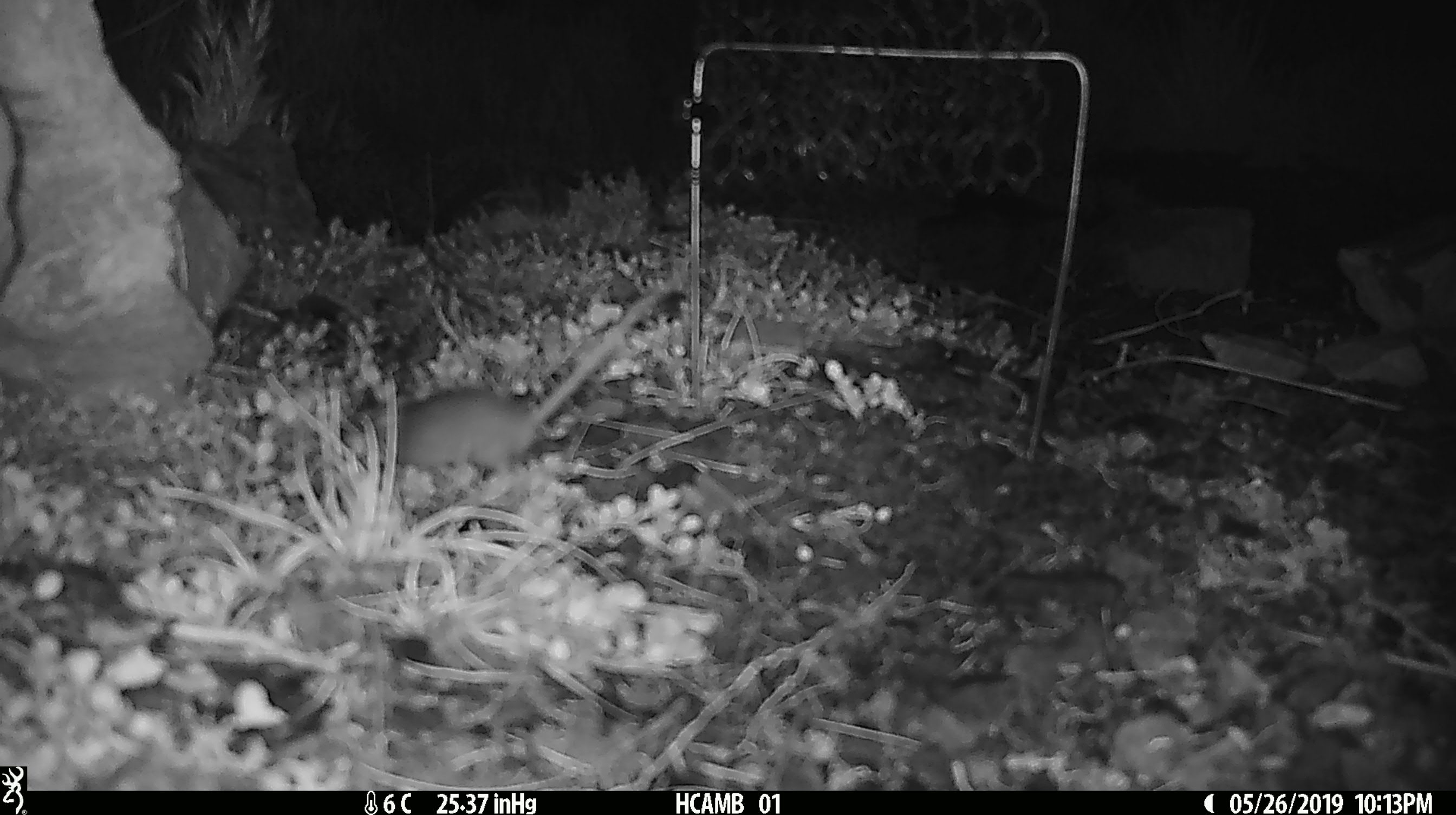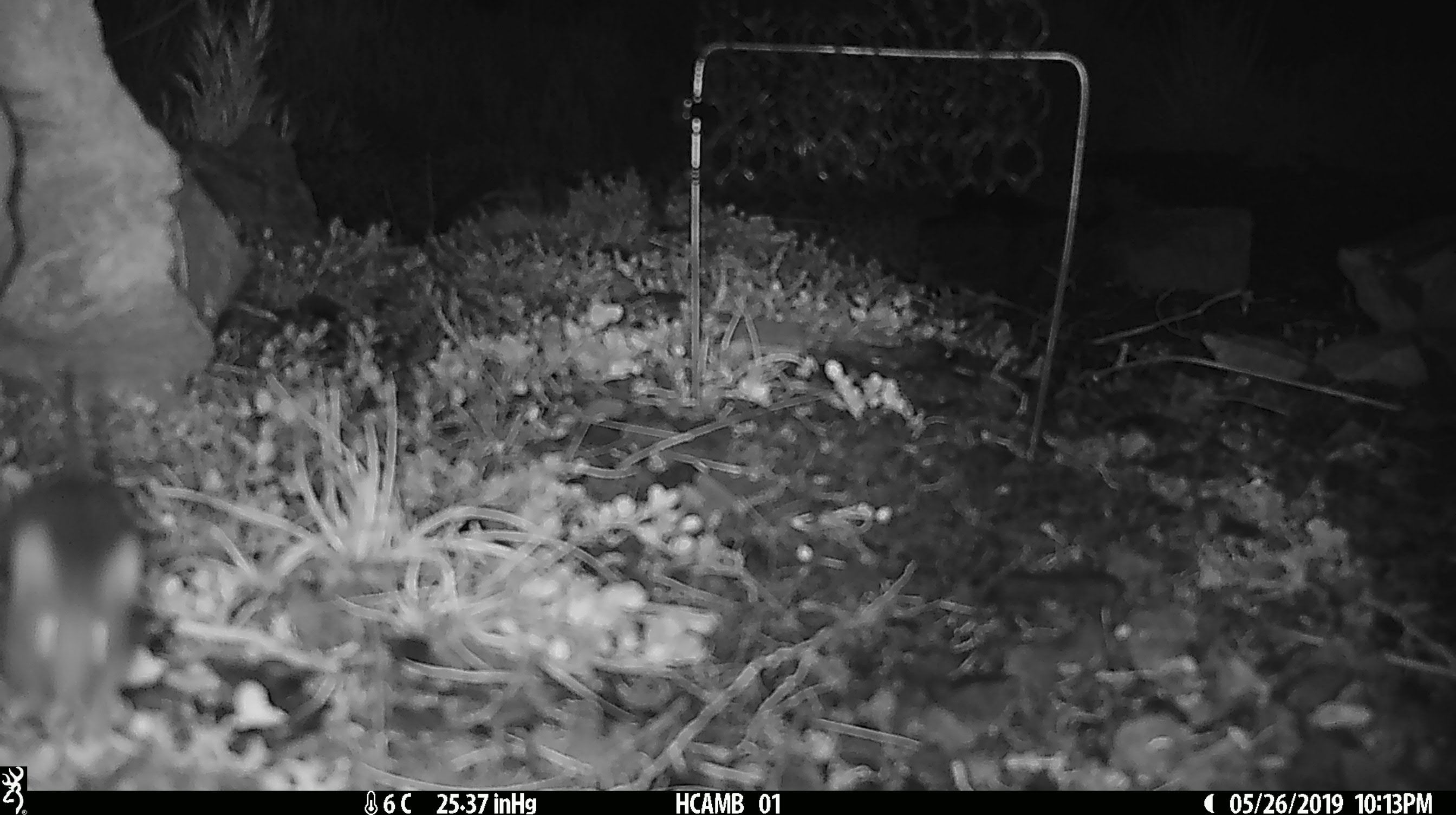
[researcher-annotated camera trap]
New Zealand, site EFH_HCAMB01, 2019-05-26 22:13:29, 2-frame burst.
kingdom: Animalia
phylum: Chordata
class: Mammalia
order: Rodentia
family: Muridae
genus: Mus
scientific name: Mus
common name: mouse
Mouse (Mus).